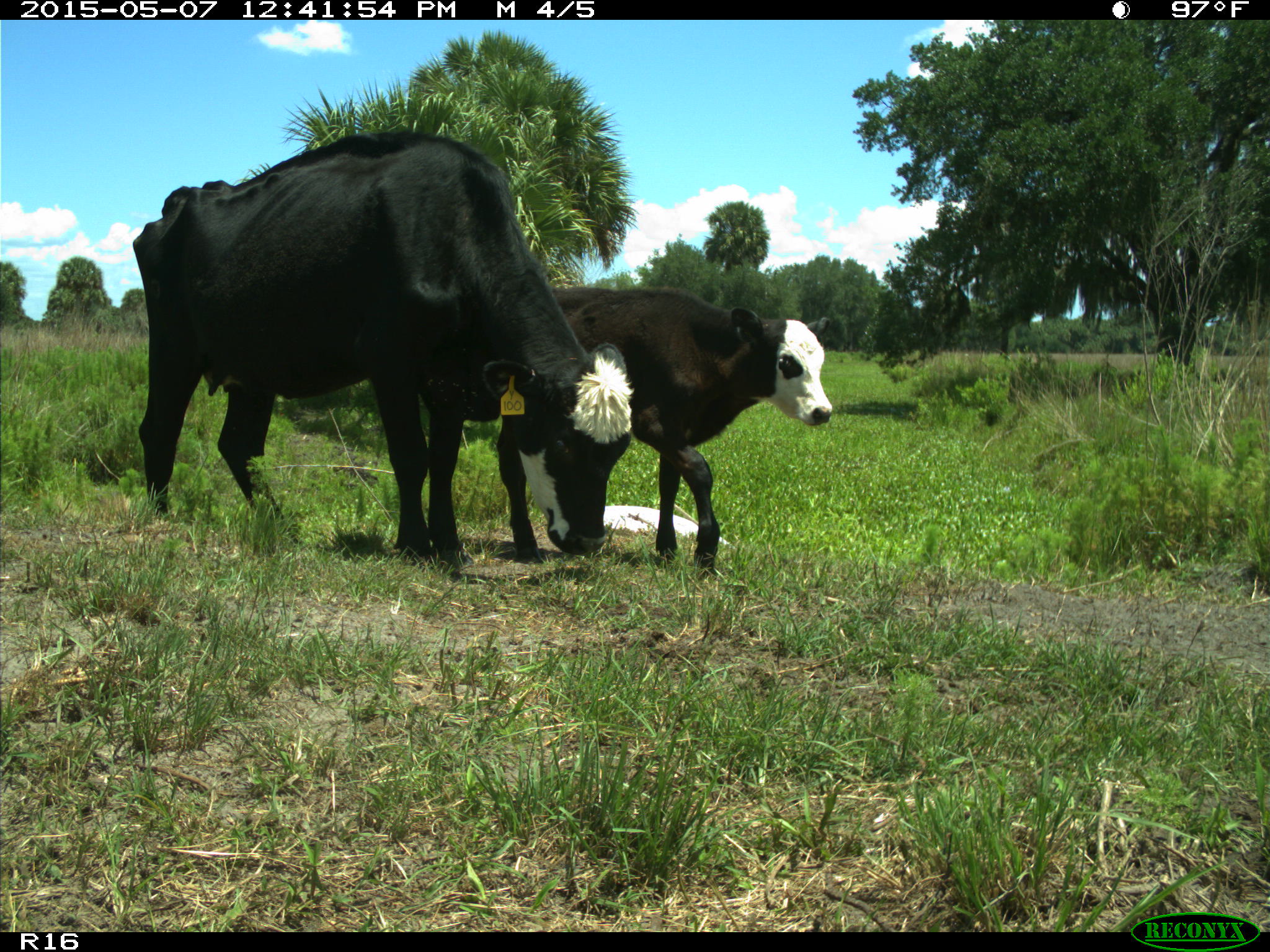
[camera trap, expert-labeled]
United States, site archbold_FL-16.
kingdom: Animalia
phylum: Chordata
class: Mammalia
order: Artiodactyla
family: Bovidae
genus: Bos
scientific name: Bos taurus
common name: domestic cow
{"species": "Bos taurus (domestic cow)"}